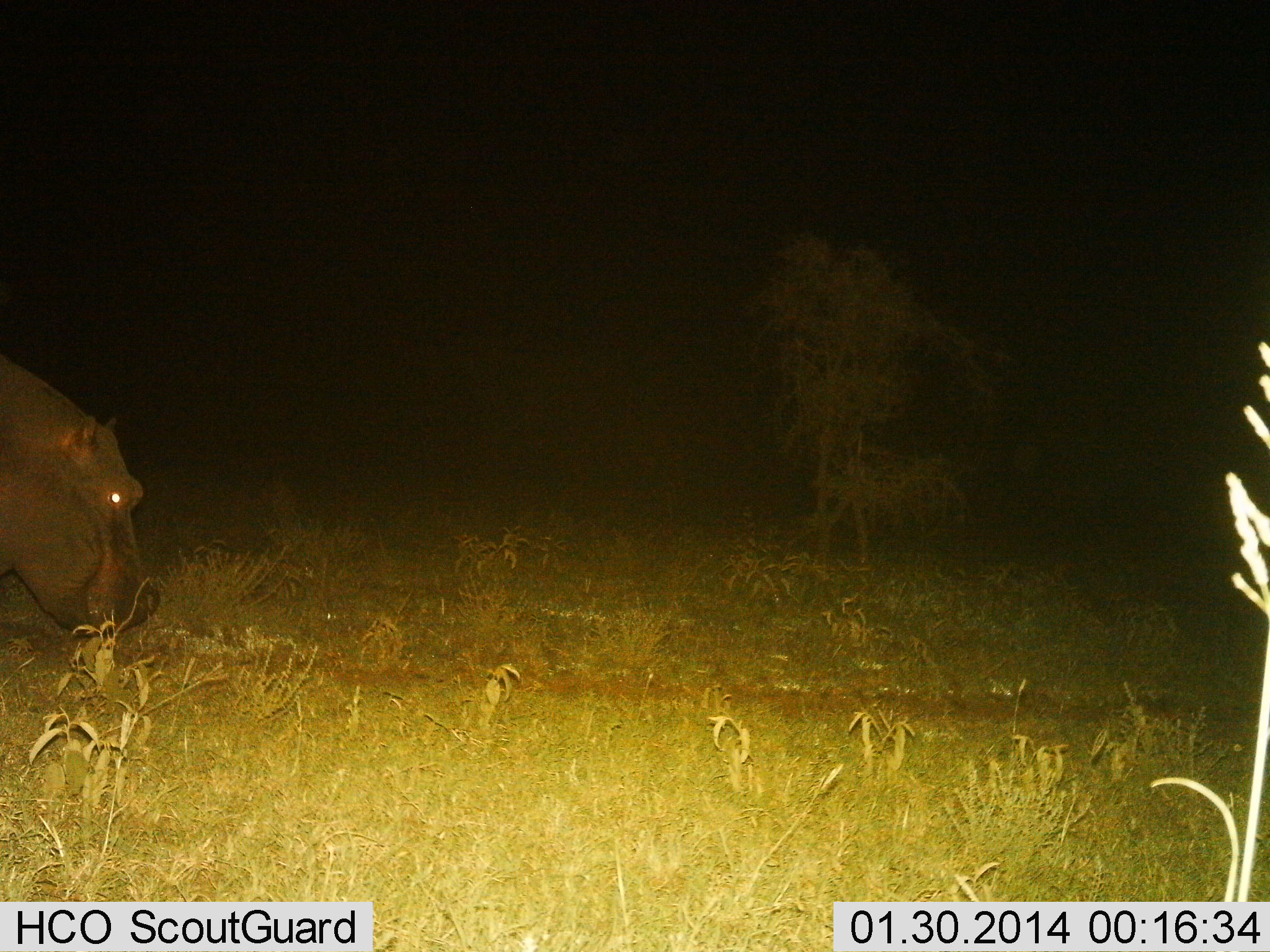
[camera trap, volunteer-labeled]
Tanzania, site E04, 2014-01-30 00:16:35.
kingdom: Animalia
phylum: Chordata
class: Mammalia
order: Artiodactyla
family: Hippopotamidae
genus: Hippopotamus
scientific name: Hippopotamus amphibius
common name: hippopotamus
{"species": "hippopotamus (Hippopotamus amphibius)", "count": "1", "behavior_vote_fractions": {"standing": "20%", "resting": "0%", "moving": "30%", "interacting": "0%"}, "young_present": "0%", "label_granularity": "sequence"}